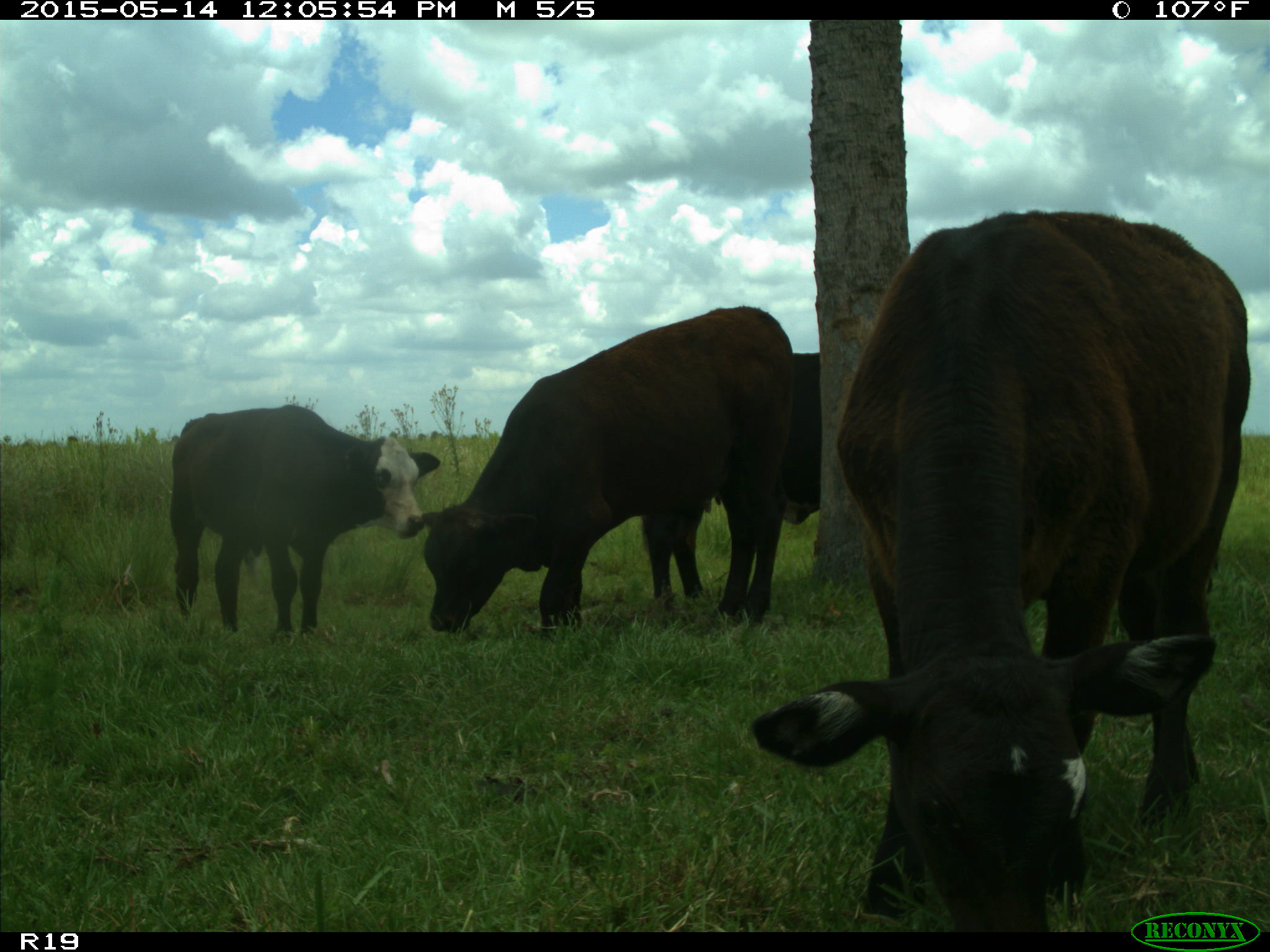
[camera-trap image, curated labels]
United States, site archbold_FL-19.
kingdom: Animalia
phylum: Chordata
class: Mammalia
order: Artiodactyla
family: Bovidae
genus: Bos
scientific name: Bos taurus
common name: domestic cow